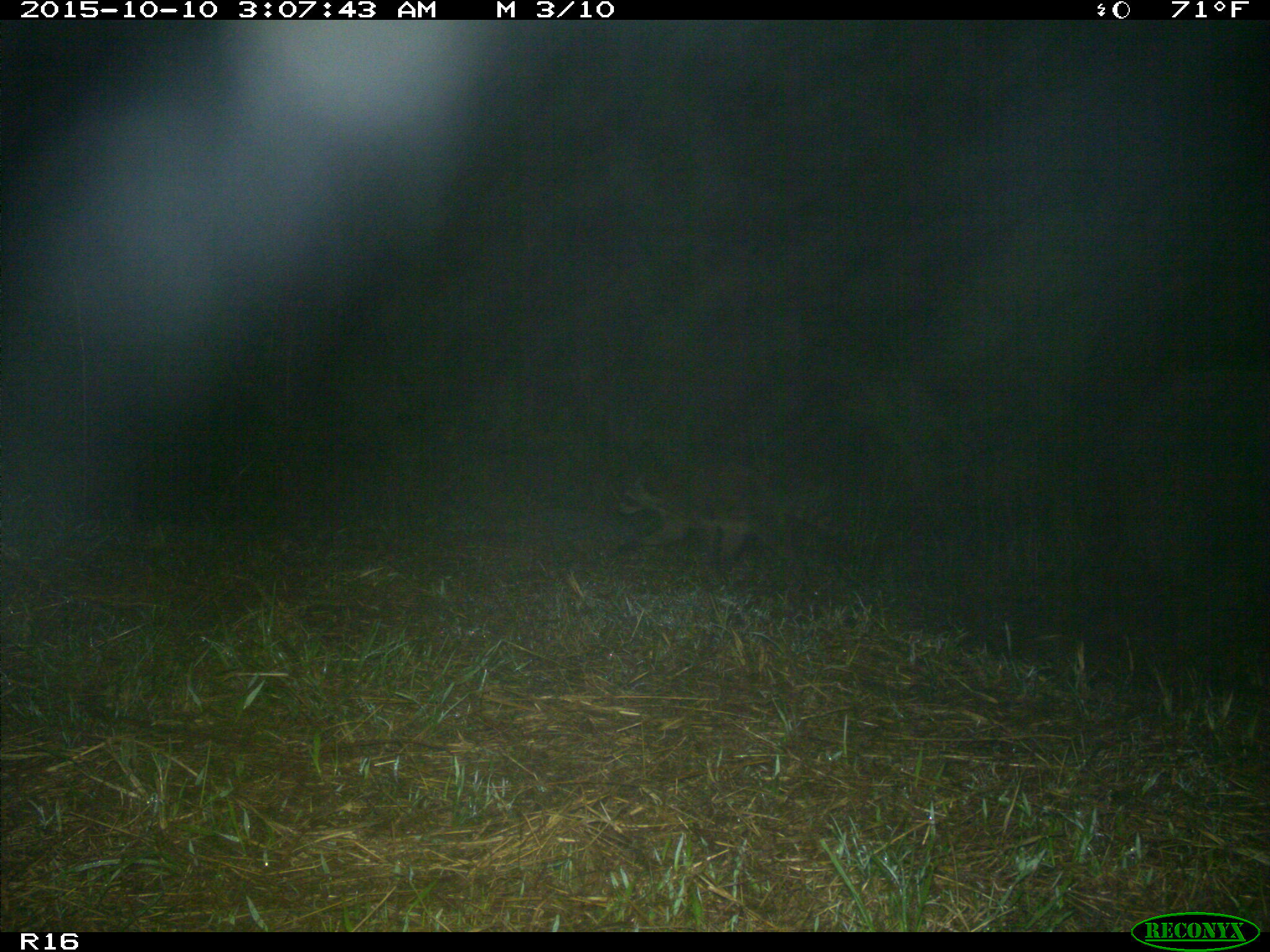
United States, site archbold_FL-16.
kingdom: Animalia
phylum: Chordata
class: Mammalia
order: Carnivora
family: Procyonidae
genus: Procyon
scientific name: Procyon lotor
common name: common raccoon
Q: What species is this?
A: Procyon lotor (common raccoon).